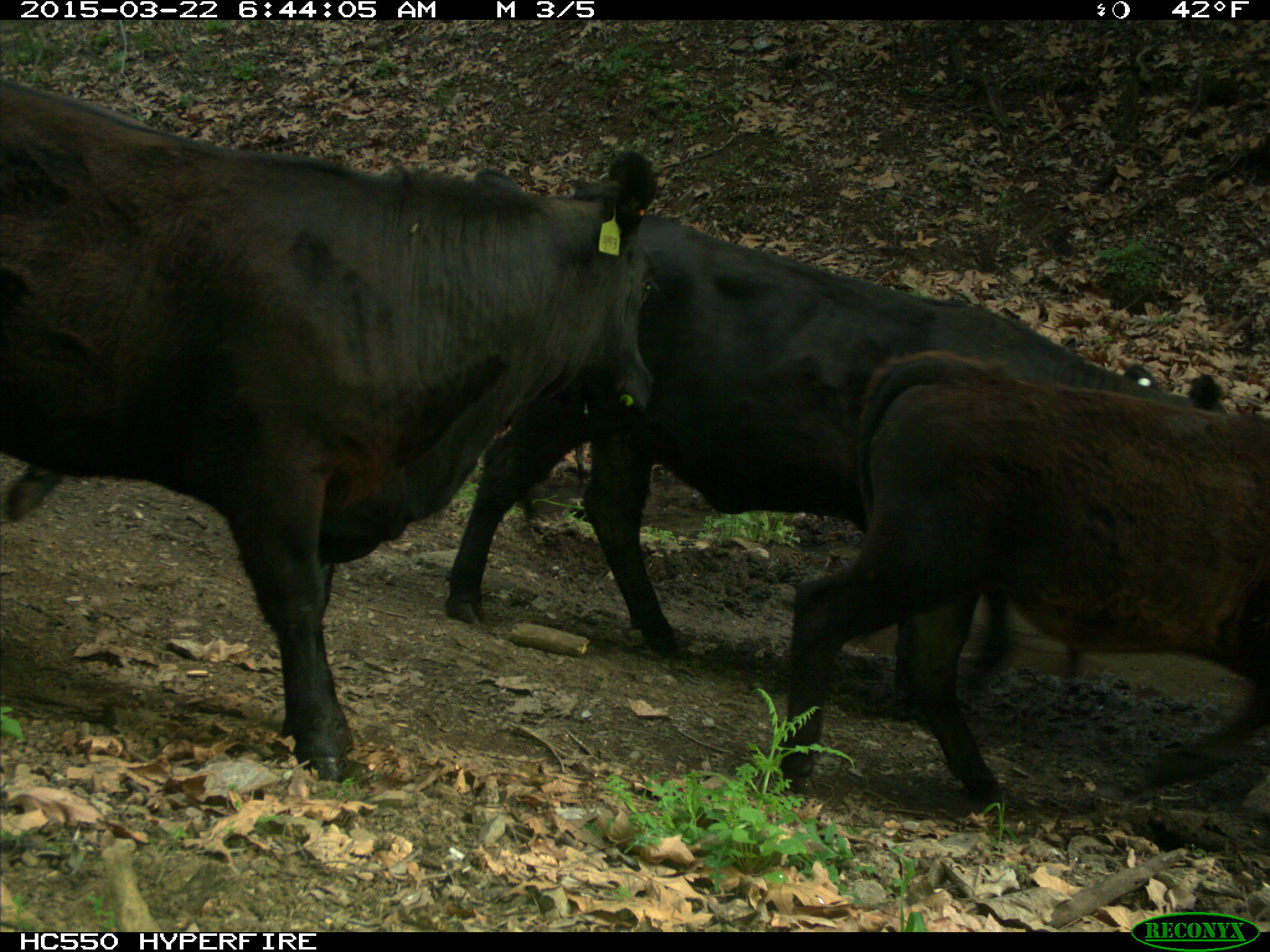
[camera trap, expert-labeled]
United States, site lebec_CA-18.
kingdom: Animalia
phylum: Chordata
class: Mammalia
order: Artiodactyla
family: Bovidae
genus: Bos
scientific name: Bos taurus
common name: domestic cow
Bos taurus (domestic cow).